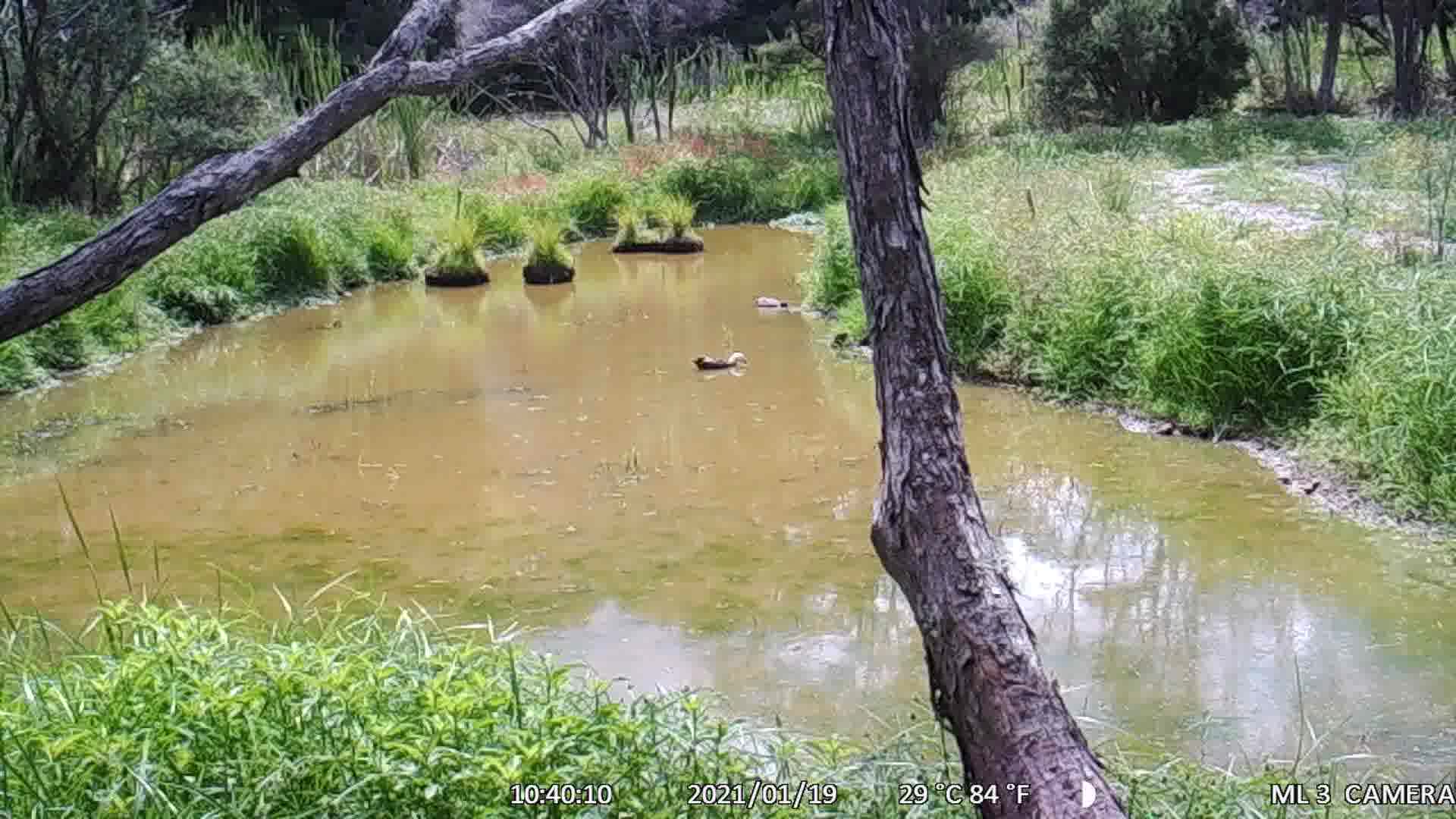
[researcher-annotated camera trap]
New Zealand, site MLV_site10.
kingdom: Animalia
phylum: Chordata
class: Aves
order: Anseriformes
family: Anatidae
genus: Tadorna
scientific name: Tadorna variegata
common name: paradise shelduck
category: paradise duck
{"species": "paradise duck (paradise shelduck) (Tadorna variegata)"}